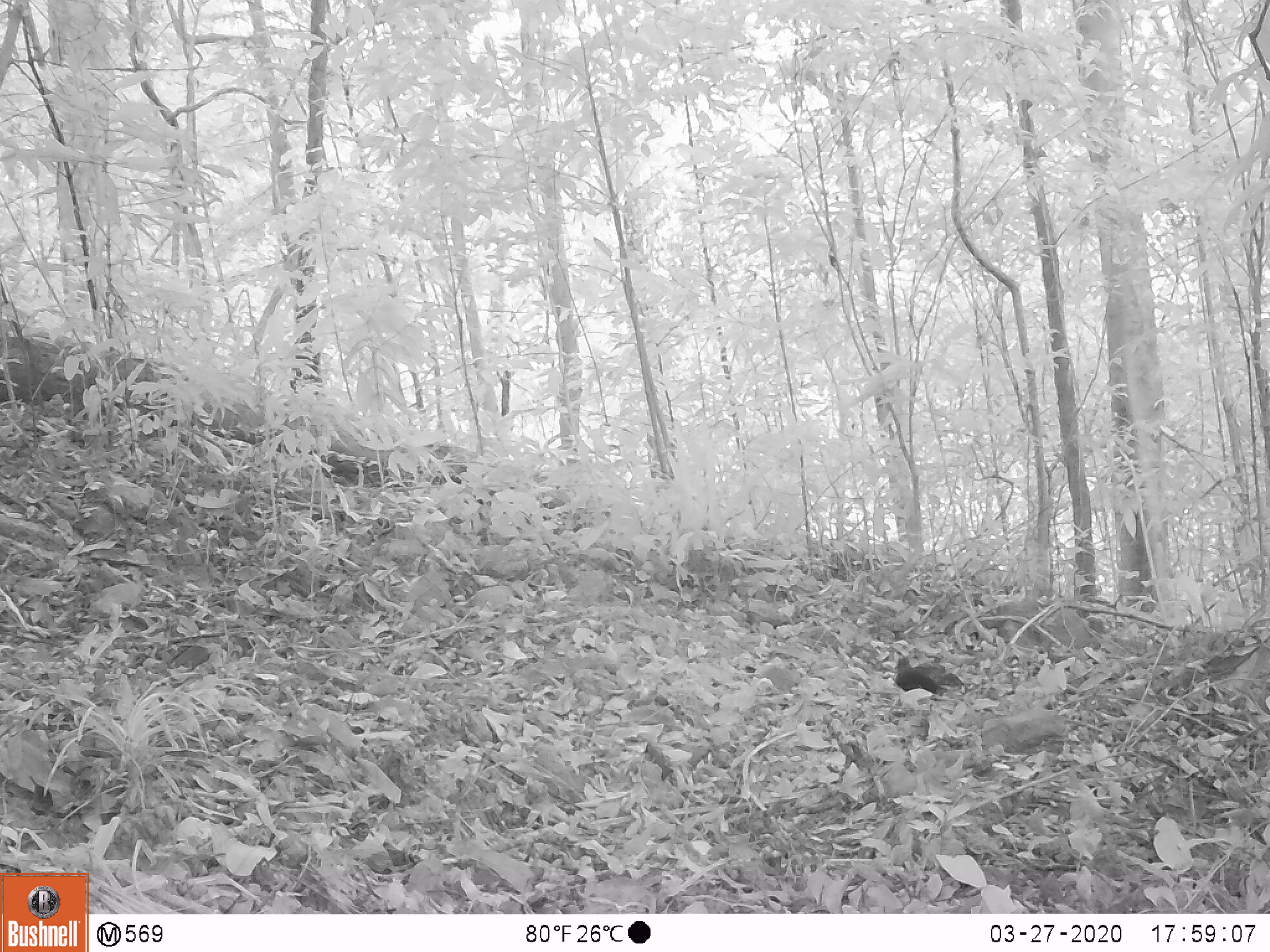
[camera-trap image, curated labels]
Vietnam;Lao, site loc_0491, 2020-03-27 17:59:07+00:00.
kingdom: Animalia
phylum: Chordata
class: Aves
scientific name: Aves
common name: bird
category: unidentified bird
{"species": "unidentified bird (bird) (Aves)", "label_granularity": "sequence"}